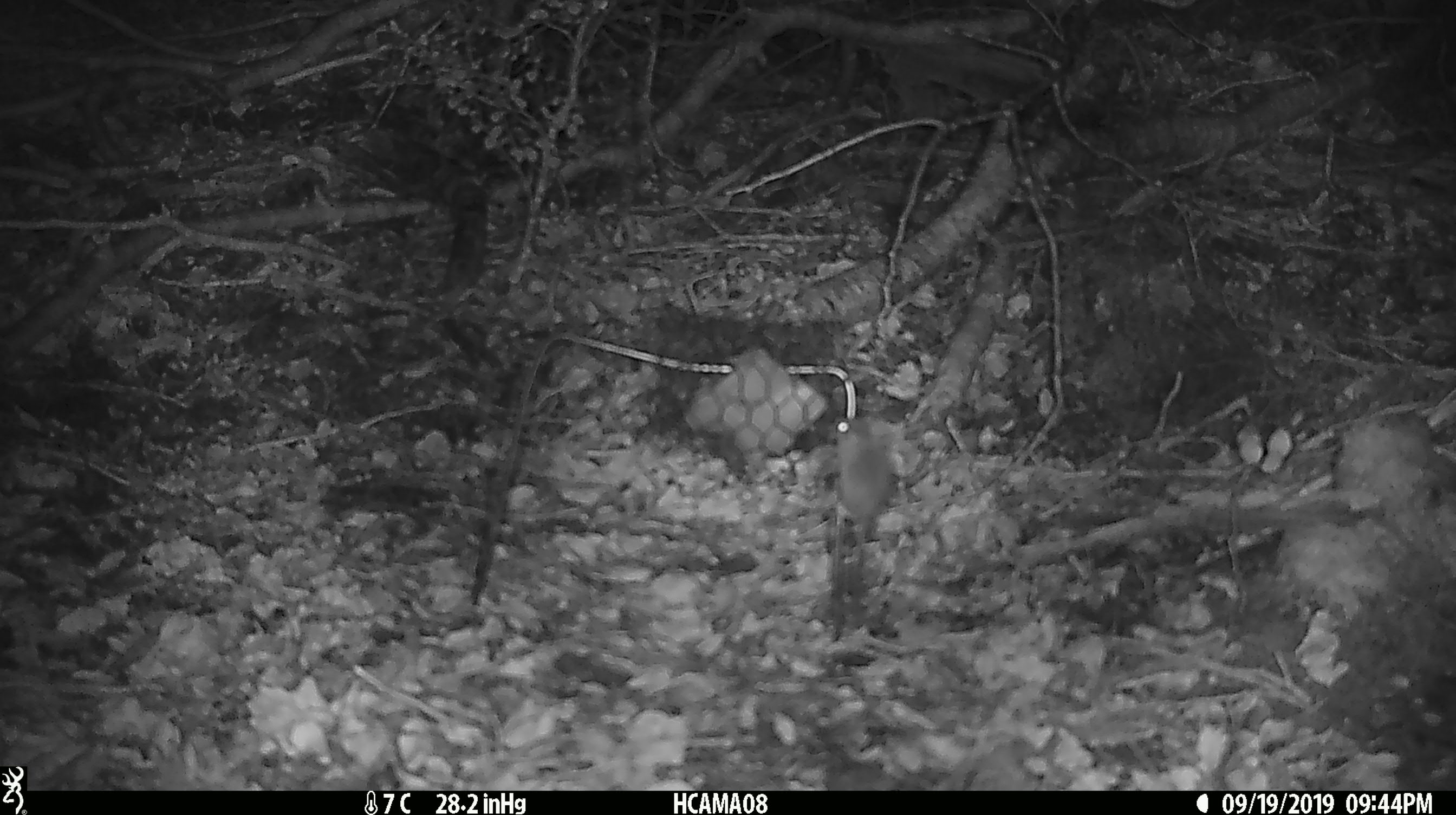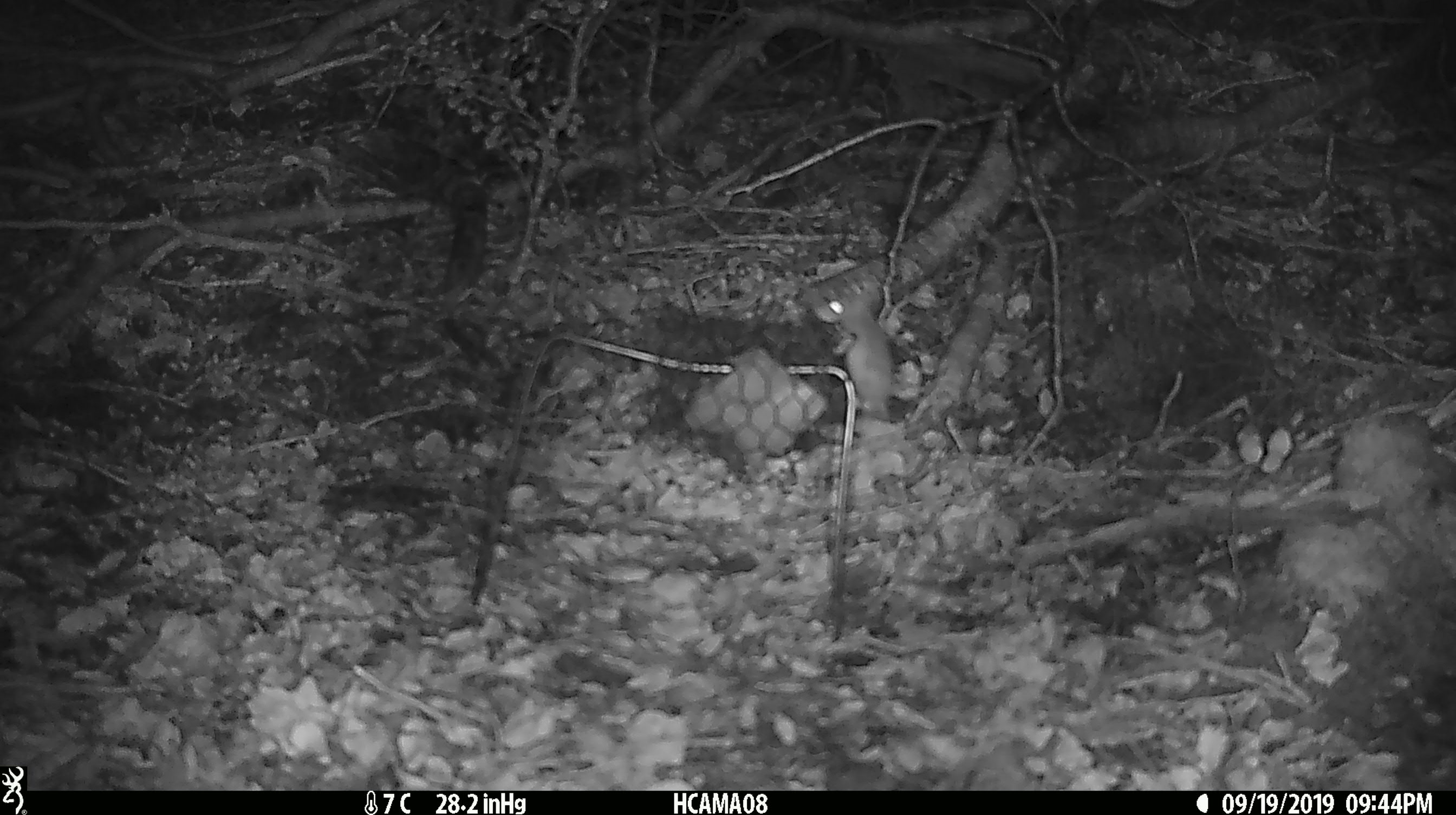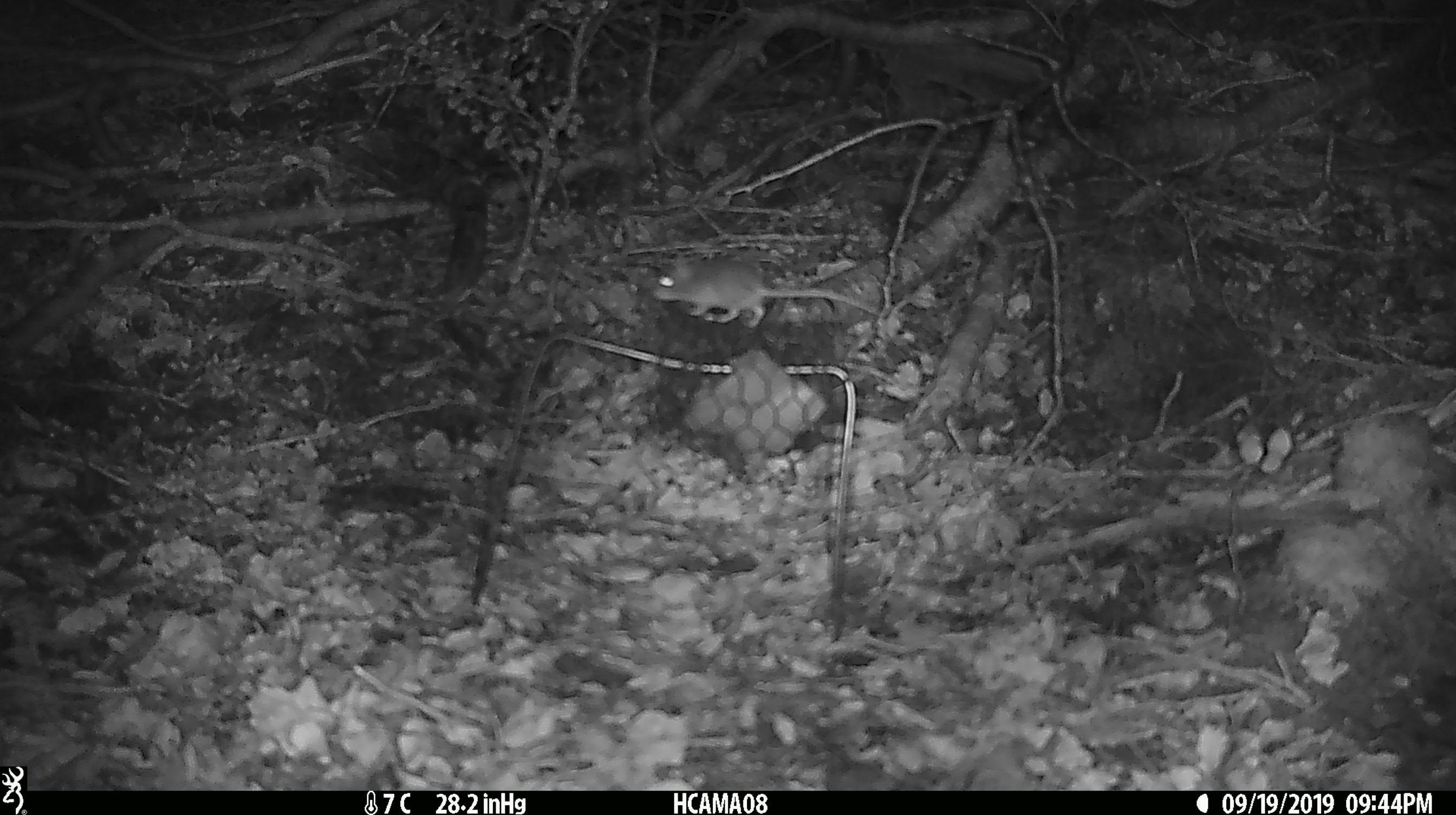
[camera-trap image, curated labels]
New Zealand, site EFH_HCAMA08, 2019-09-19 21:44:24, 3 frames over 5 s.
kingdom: Animalia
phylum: Chordata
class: Mammalia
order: Rodentia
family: Muridae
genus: Mus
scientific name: Mus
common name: mouse